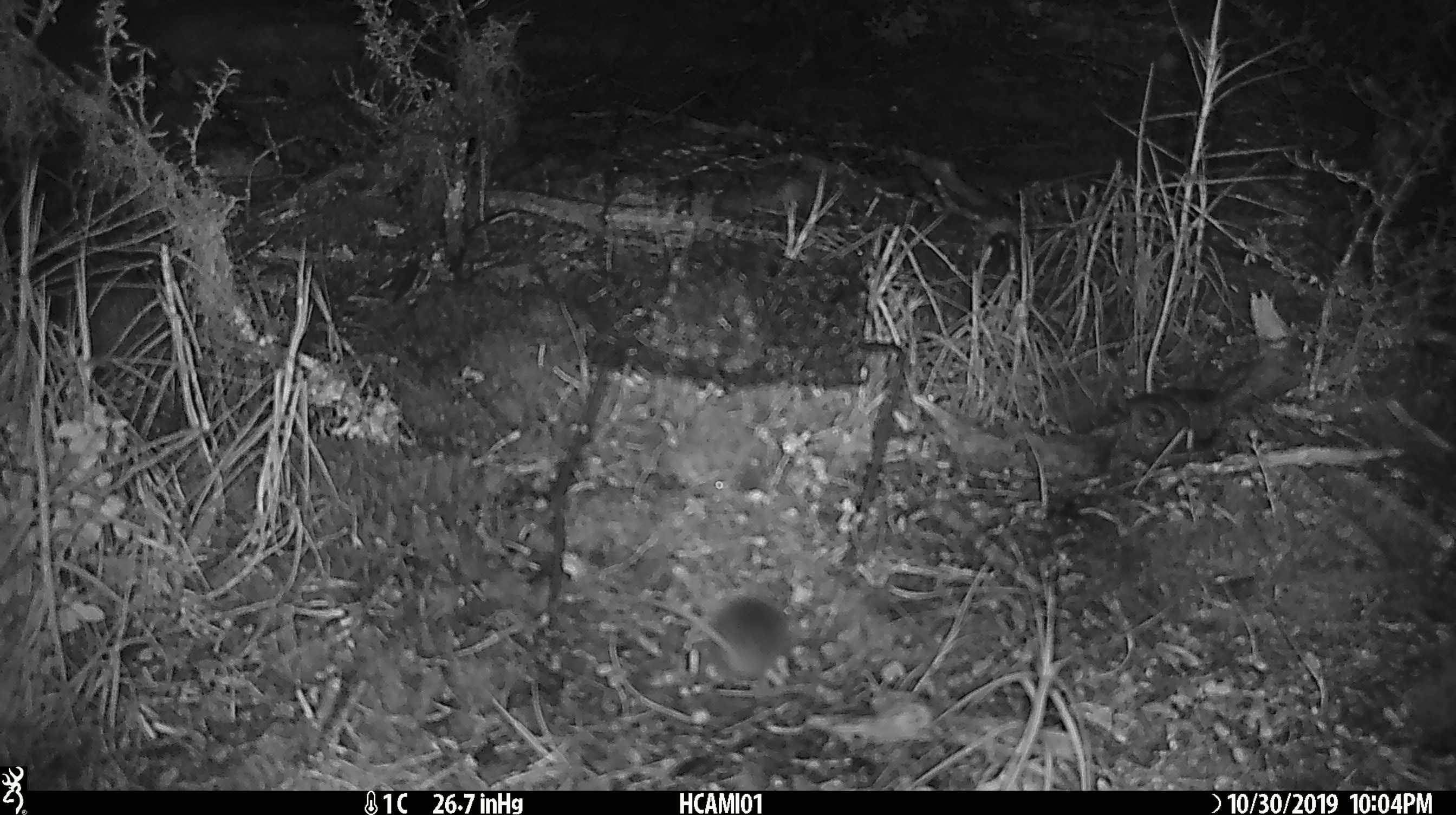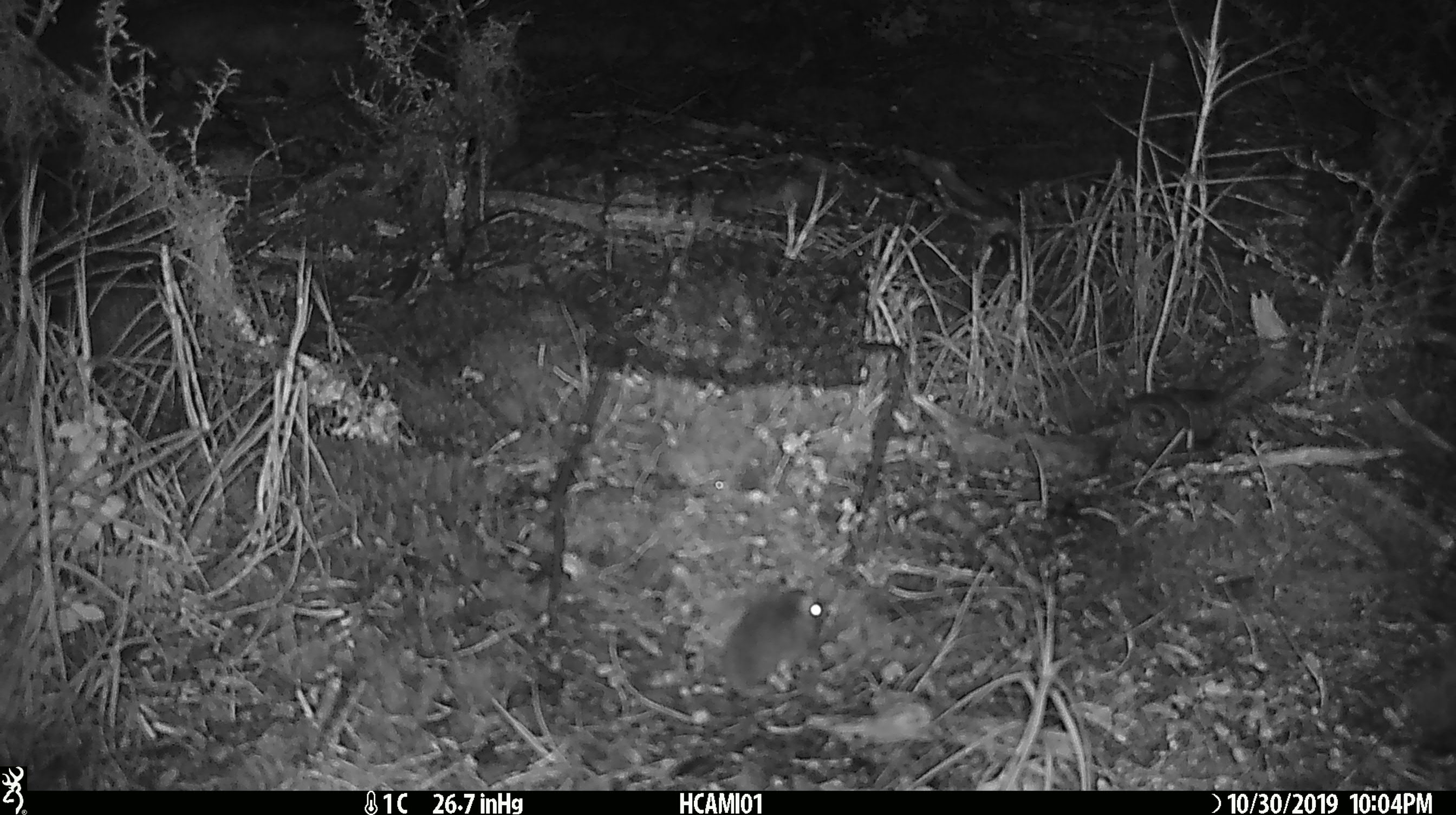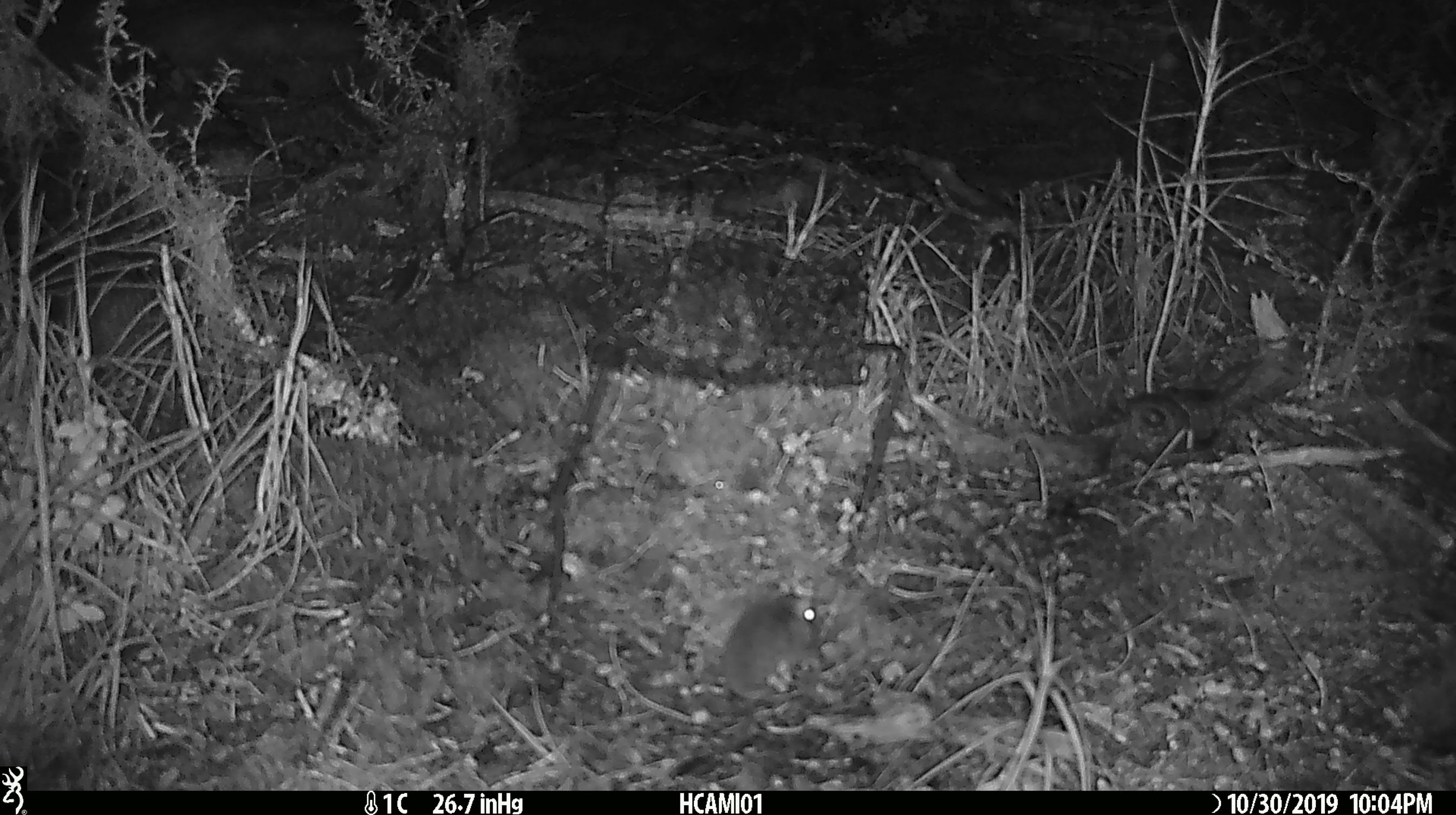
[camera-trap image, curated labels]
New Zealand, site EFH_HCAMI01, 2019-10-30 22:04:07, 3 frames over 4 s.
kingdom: Animalia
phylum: Chordata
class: Mammalia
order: Rodentia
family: Muridae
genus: Mus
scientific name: Mus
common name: mouse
Mouse (Mus).